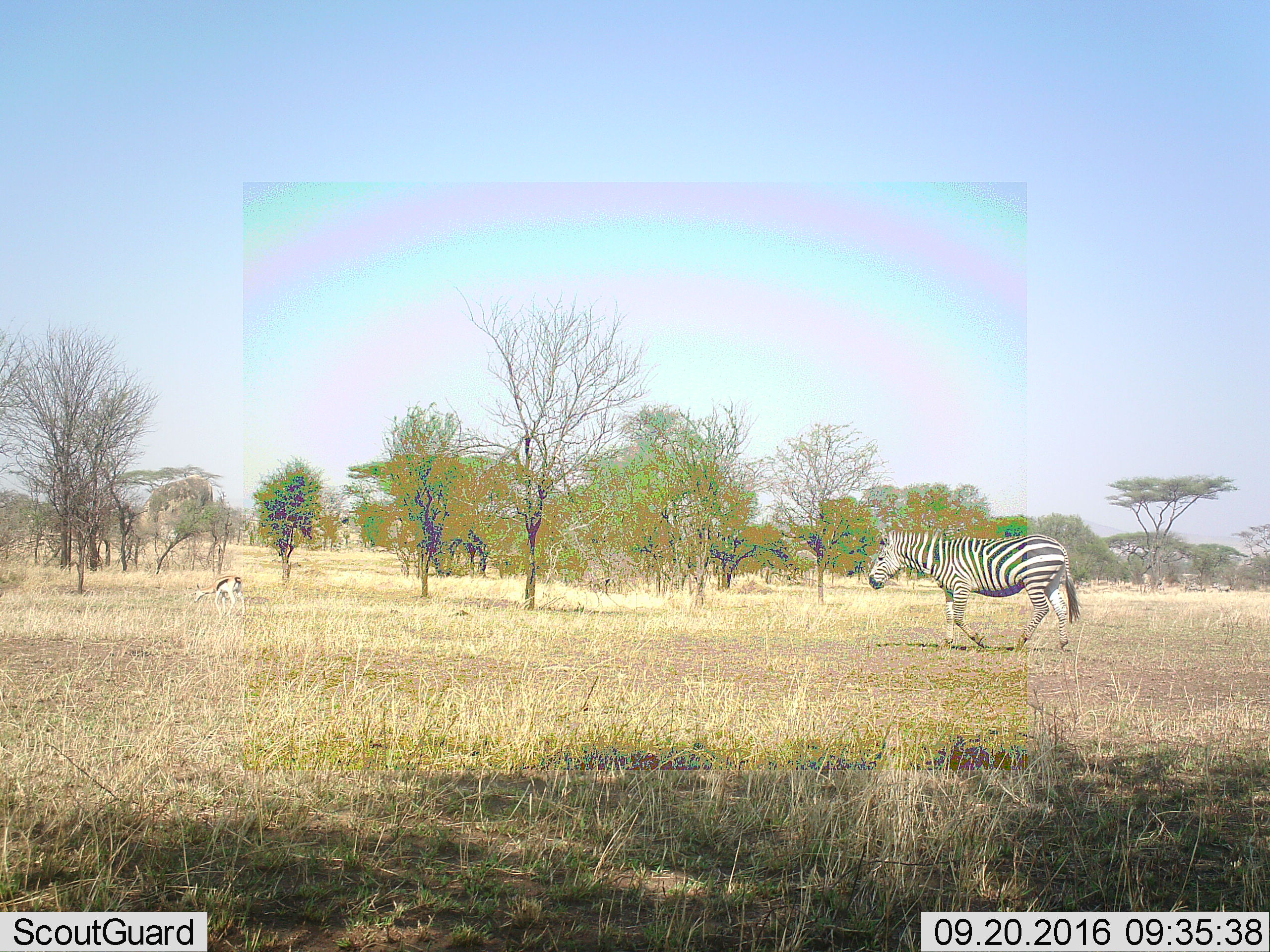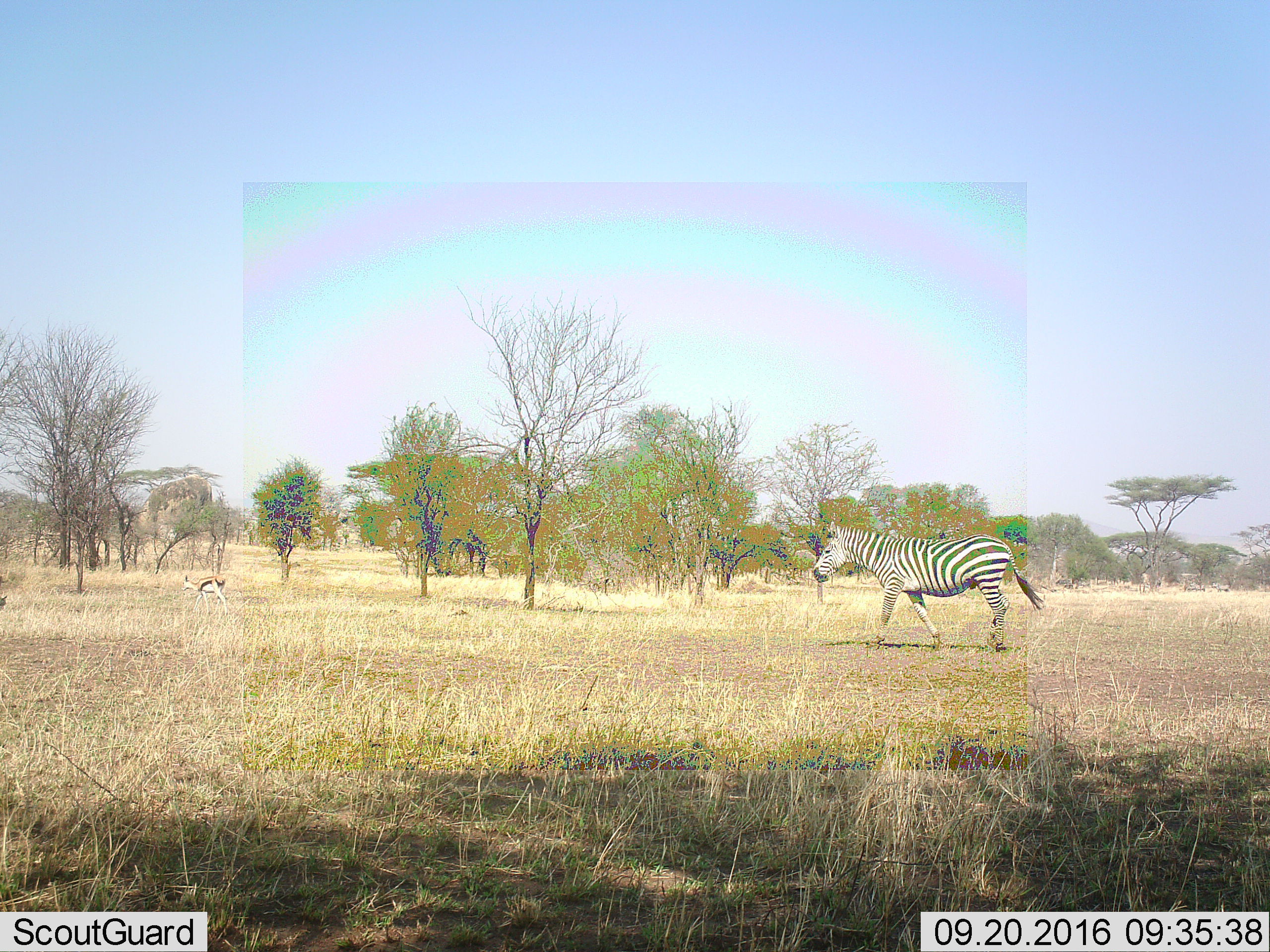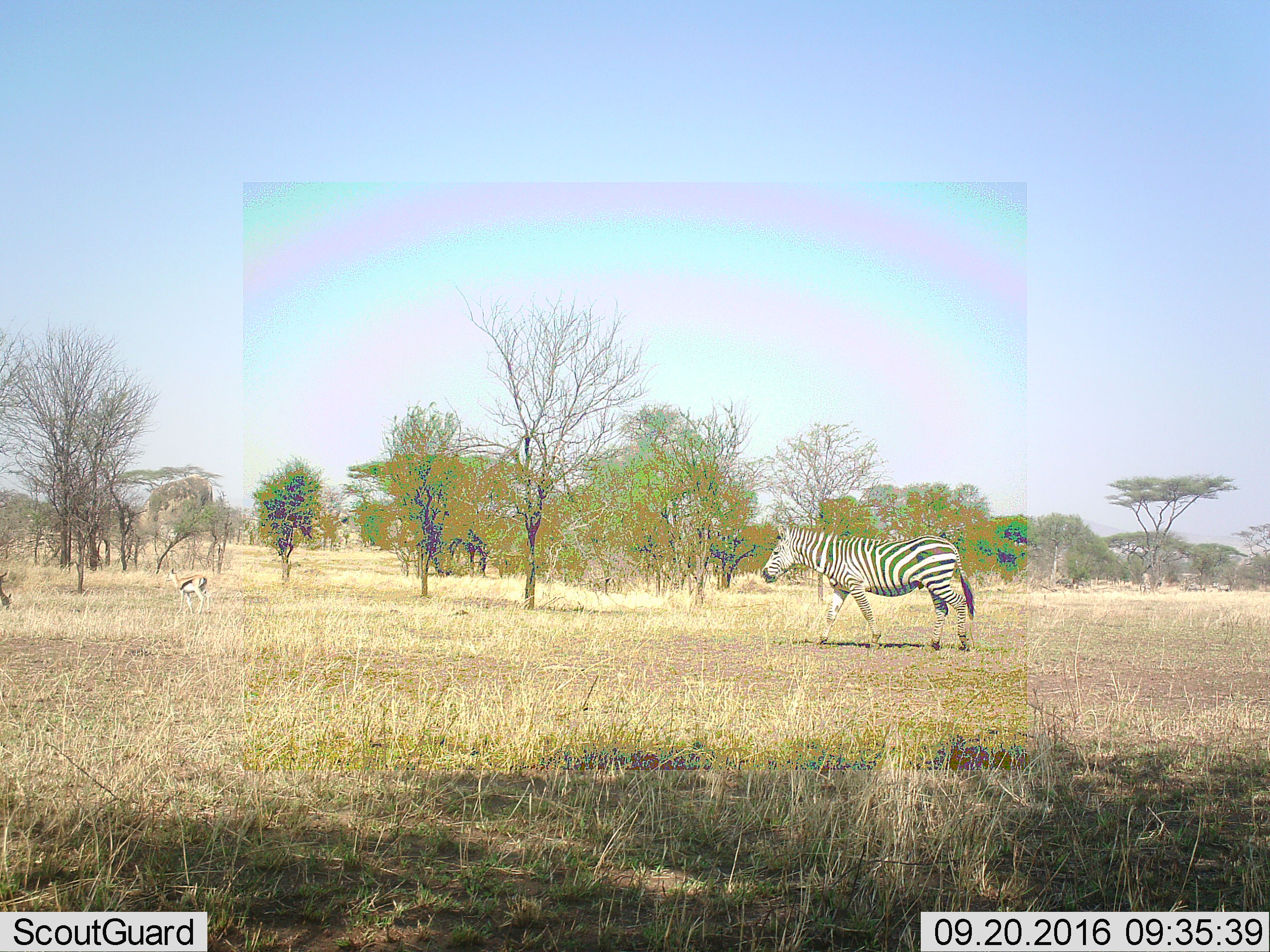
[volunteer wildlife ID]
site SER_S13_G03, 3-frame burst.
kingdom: Animalia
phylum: Chordata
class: Mammalia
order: Artiodactyla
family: Bovidae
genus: Eudorcas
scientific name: Eudorcas thomsonii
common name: thomson's gazelle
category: gazellethomsons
Gazellethomsons (thomson's gazelle) (Eudorcas thomsonii), count 1. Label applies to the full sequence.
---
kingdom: Animalia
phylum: Chordata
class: Mammalia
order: Perissodactyla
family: Equidae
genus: Equus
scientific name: Equus quagga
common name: plains zebra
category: zebraplains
Zebraplains (plains zebra) (Equus quagga), count 1. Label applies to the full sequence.